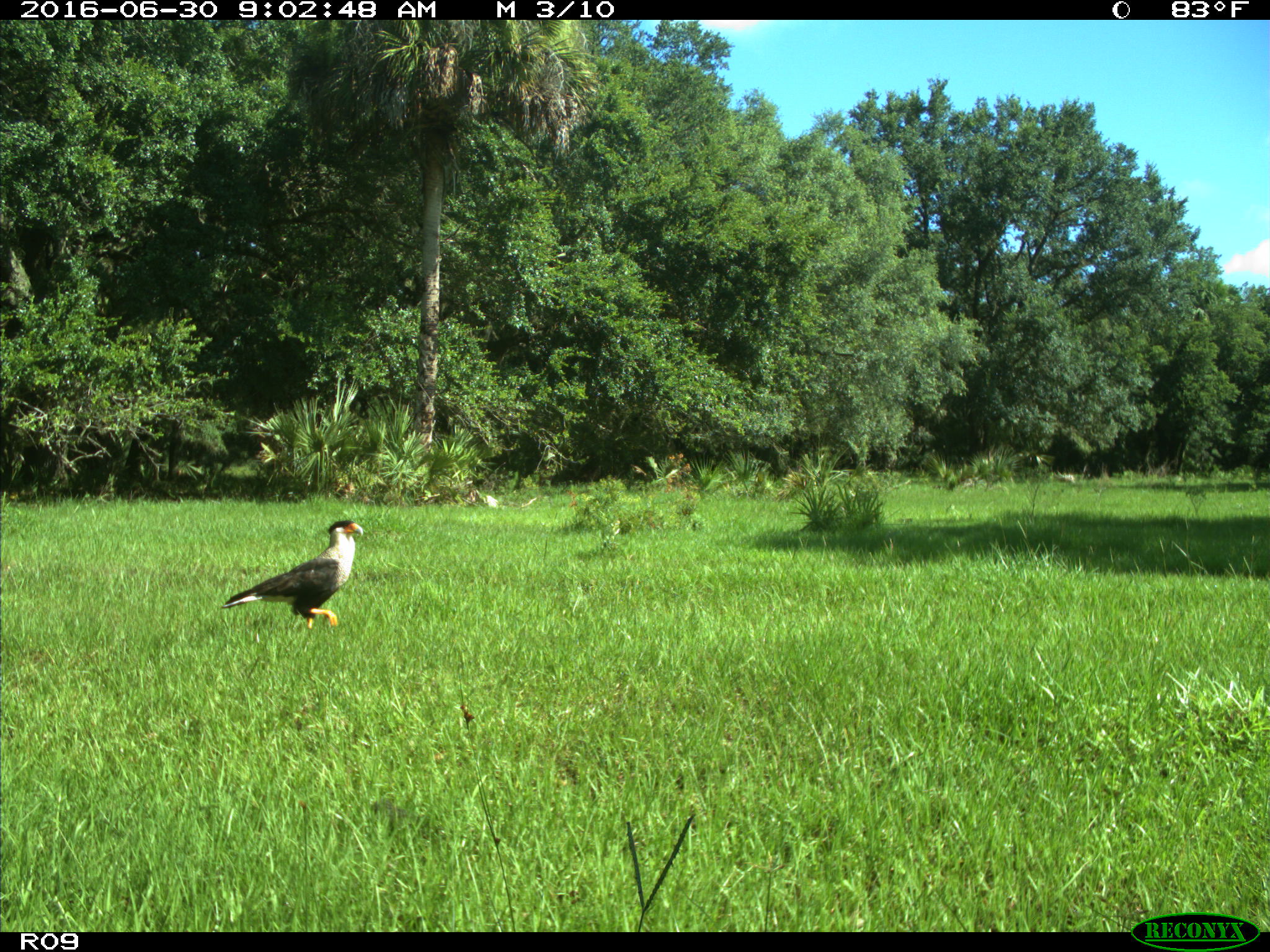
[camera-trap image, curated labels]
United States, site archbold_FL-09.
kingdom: Animalia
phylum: Chordata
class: Aves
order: Accipitriformes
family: Accipitridae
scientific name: Accipitridae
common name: acciptirids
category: unidentified accipitrid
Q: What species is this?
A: Unidentified accipitrid (acciptirids) (Accipitridae).